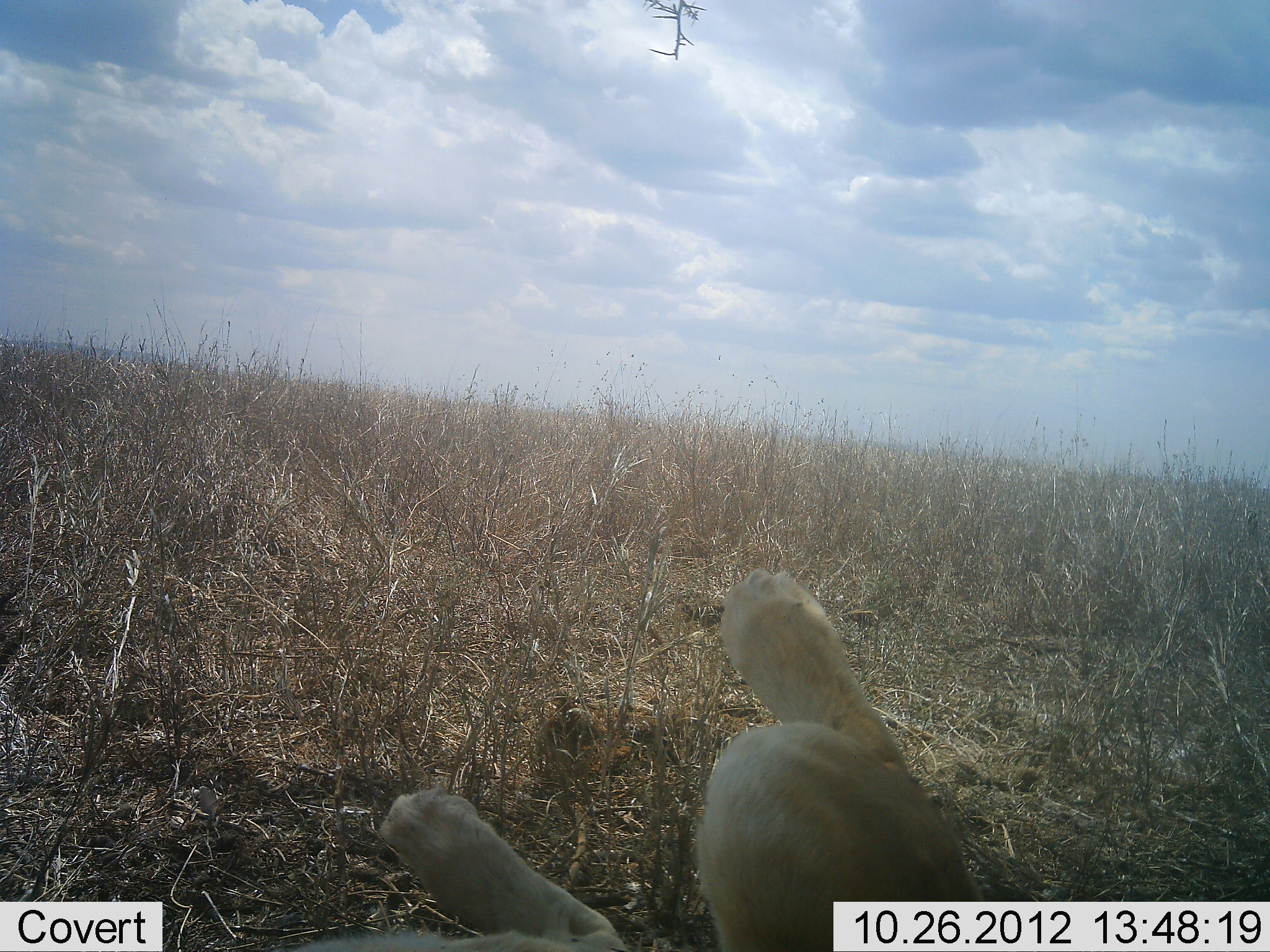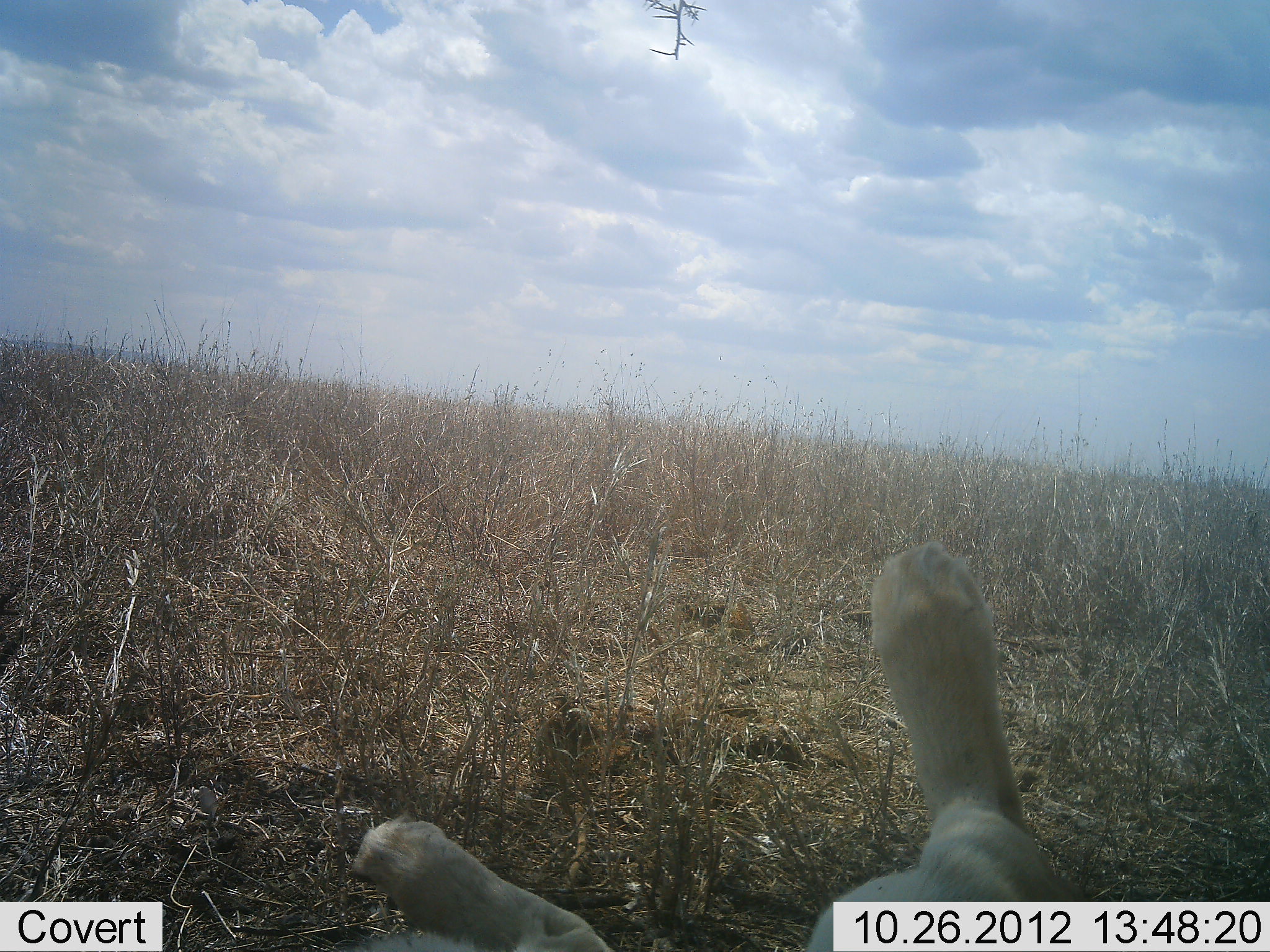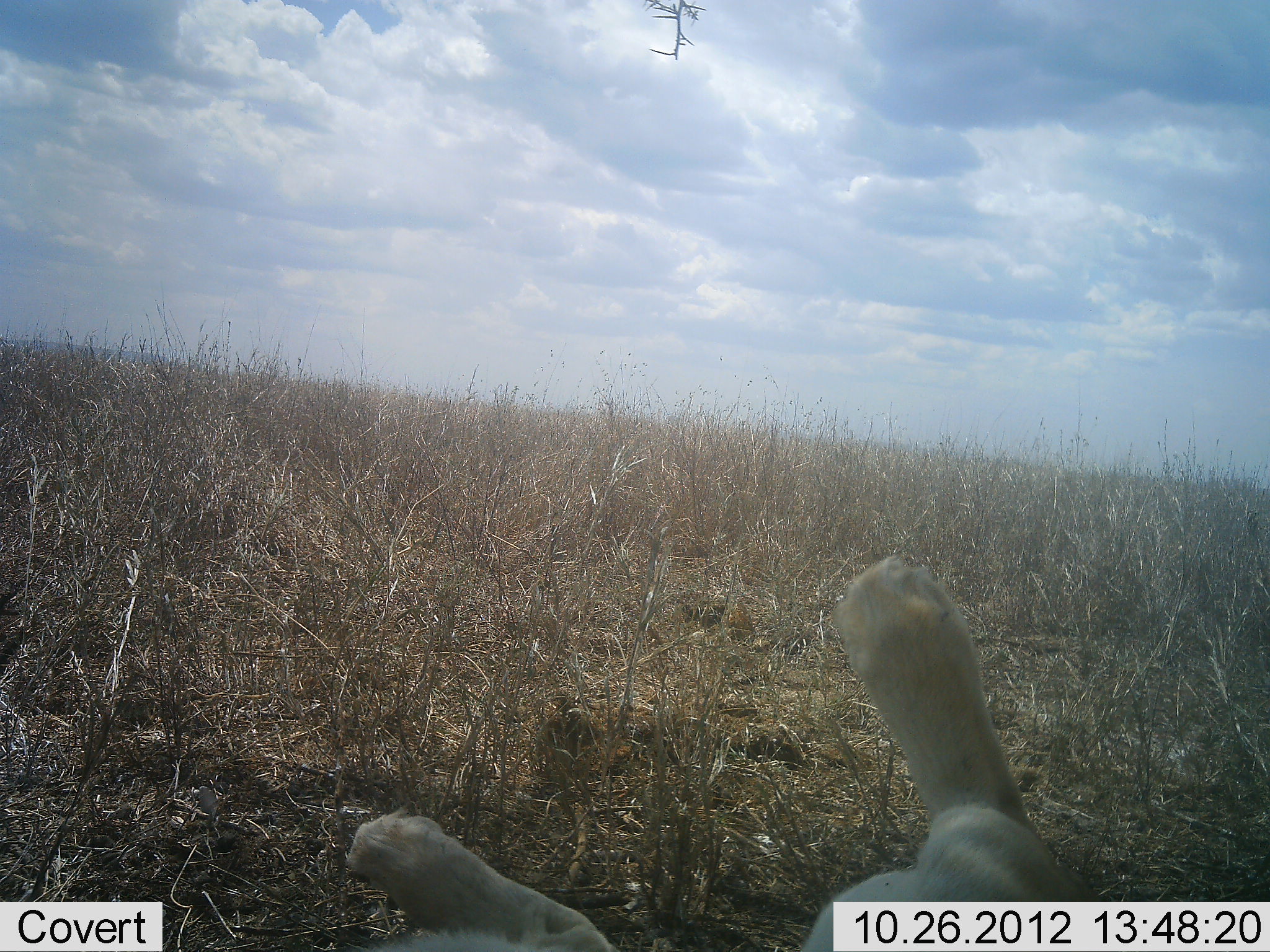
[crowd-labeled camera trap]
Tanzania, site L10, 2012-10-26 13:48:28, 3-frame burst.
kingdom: Animalia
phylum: Chordata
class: Mammalia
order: Carnivora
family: Felidae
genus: Panthera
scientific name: Panthera leo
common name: lion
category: lionfemale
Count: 1.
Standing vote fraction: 0%.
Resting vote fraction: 100%.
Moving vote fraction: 10%.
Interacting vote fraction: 0%.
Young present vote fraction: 0%.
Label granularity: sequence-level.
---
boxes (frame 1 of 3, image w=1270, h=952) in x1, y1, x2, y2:
animal: 236, 565, 1037, 952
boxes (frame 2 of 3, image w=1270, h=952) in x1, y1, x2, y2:
animal: 336, 541, 1088, 952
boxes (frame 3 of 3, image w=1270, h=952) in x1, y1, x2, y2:
animal: 313, 552, 1122, 952